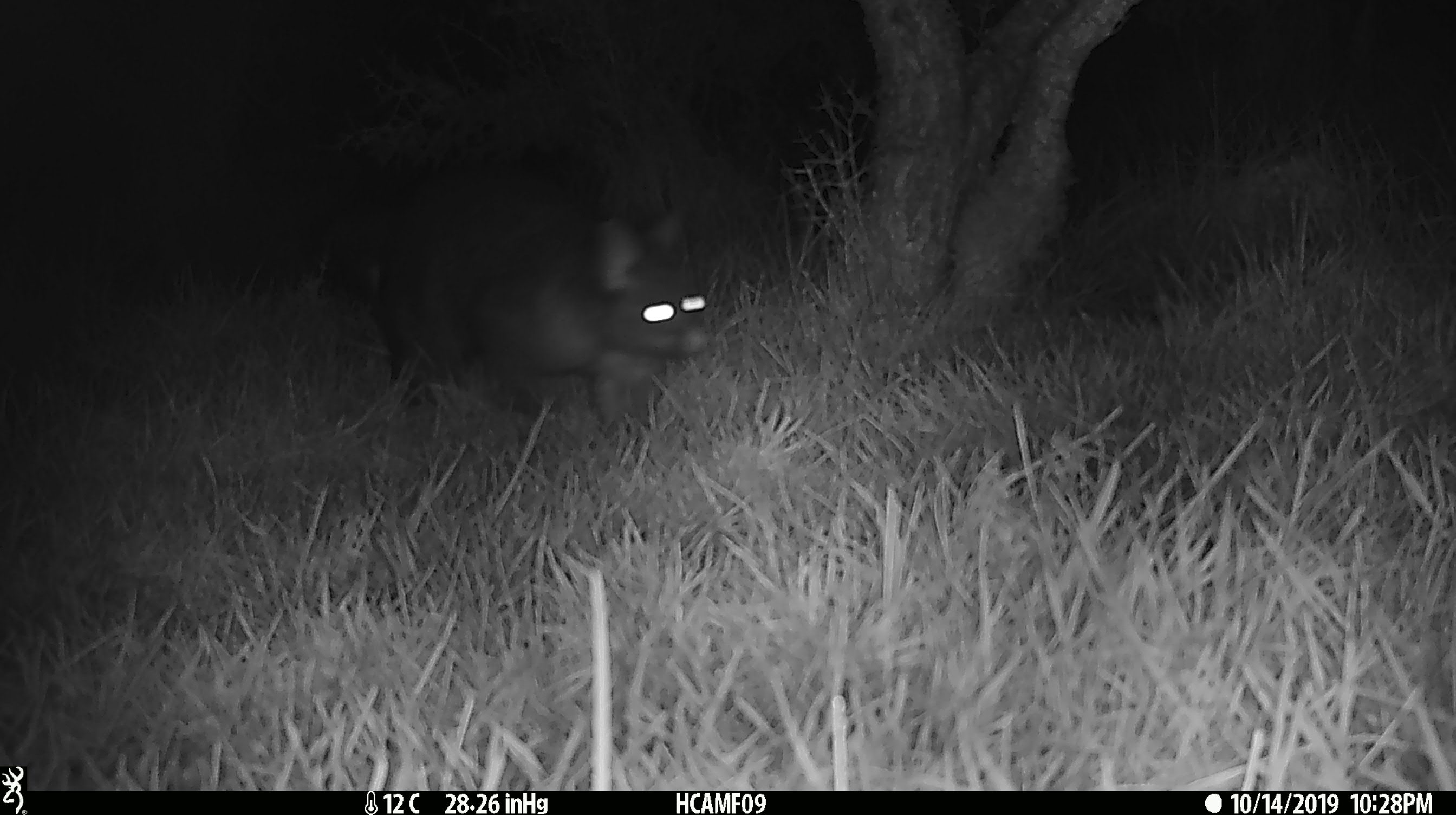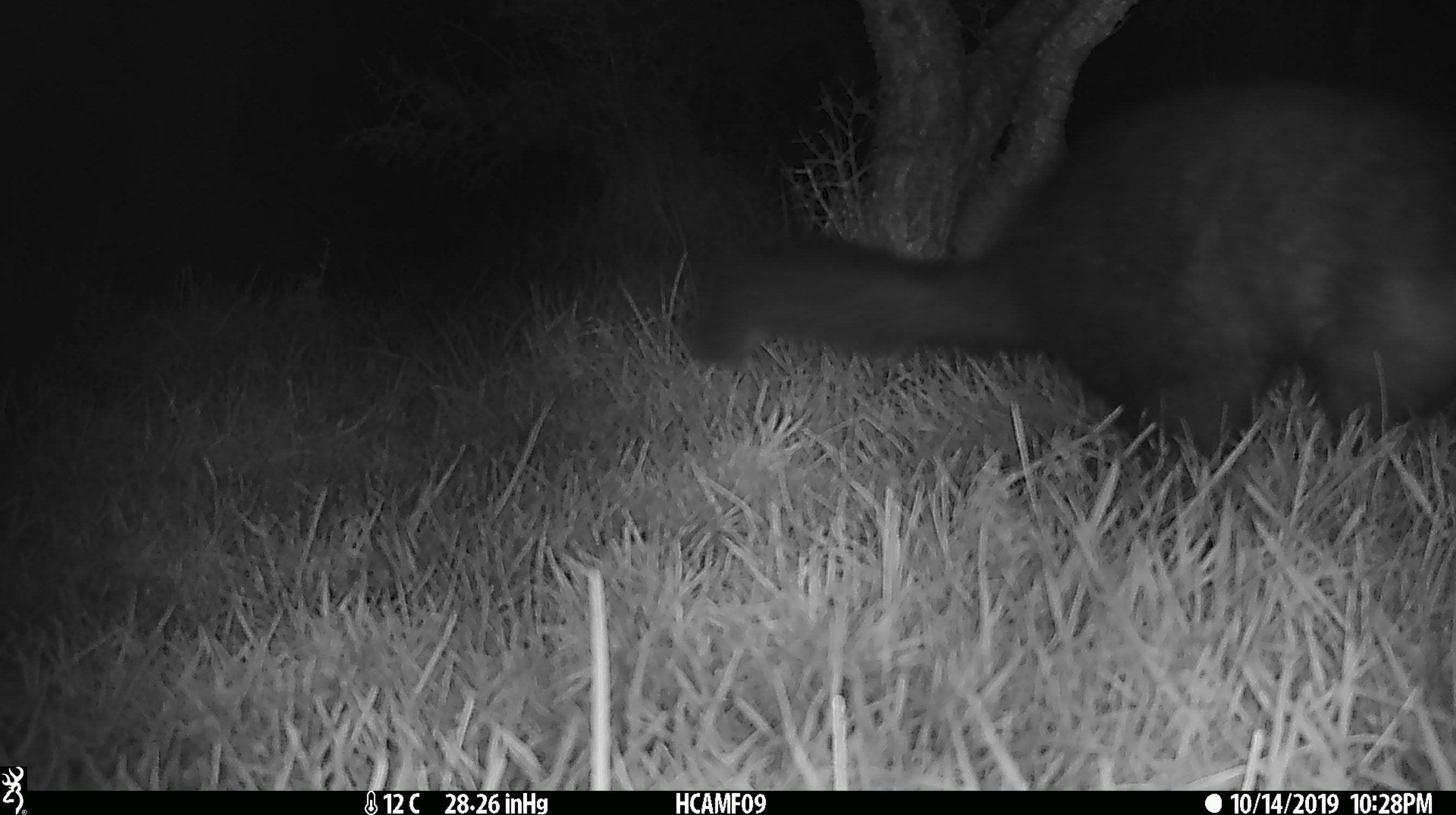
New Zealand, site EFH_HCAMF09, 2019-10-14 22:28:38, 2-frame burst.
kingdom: Animalia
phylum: Chordata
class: Mammalia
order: Diprotodontia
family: Phalangeridae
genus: Trichosurus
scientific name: Trichosurus vulpecula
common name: common brushtail possum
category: possum